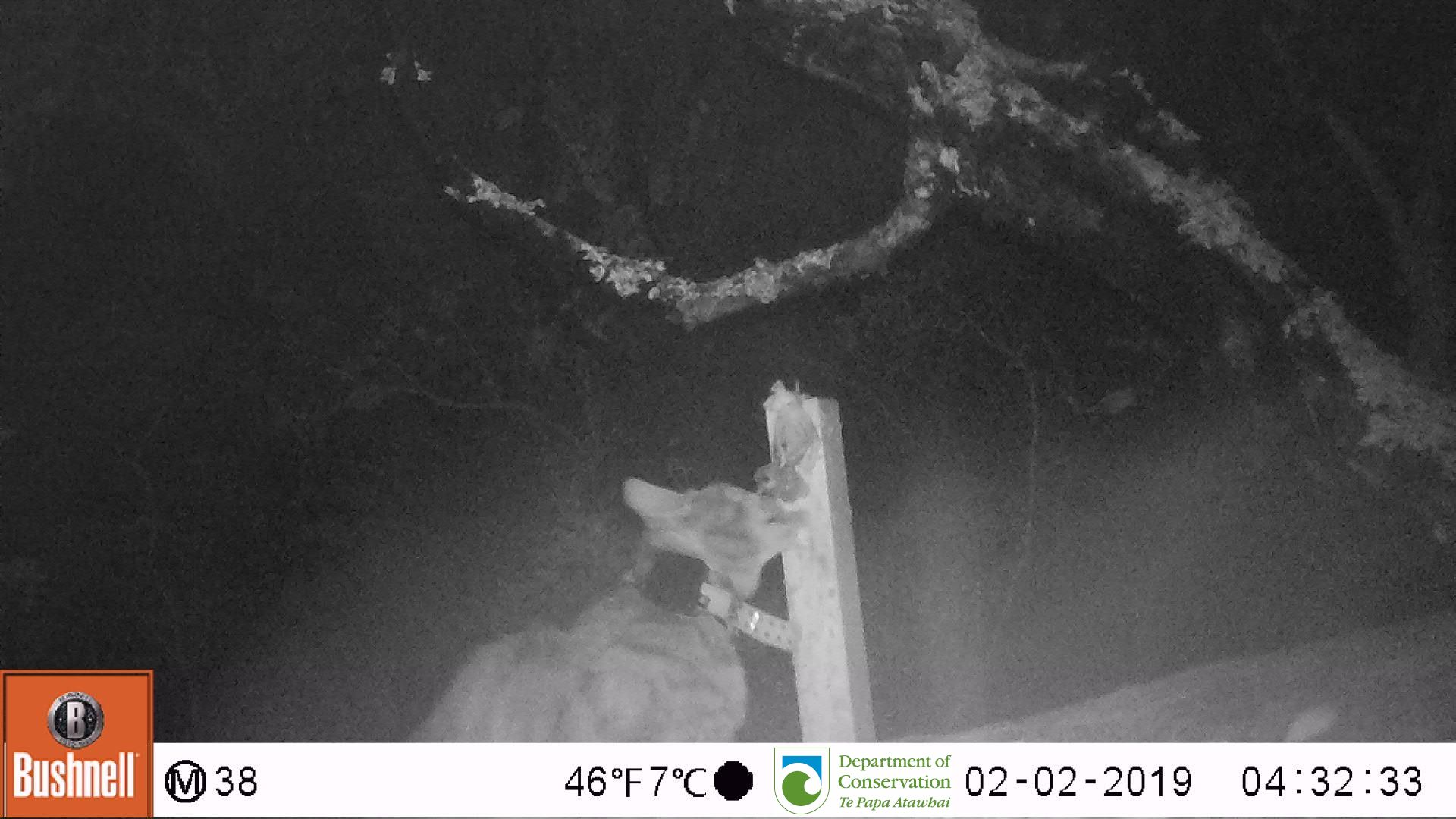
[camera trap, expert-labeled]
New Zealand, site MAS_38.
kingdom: Animalia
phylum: Chordata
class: Mammalia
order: Carnivora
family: Felidae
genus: Felis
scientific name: Felis catus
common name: domestic cat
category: cat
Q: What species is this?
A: Cat (domestic cat) (Felis catus).